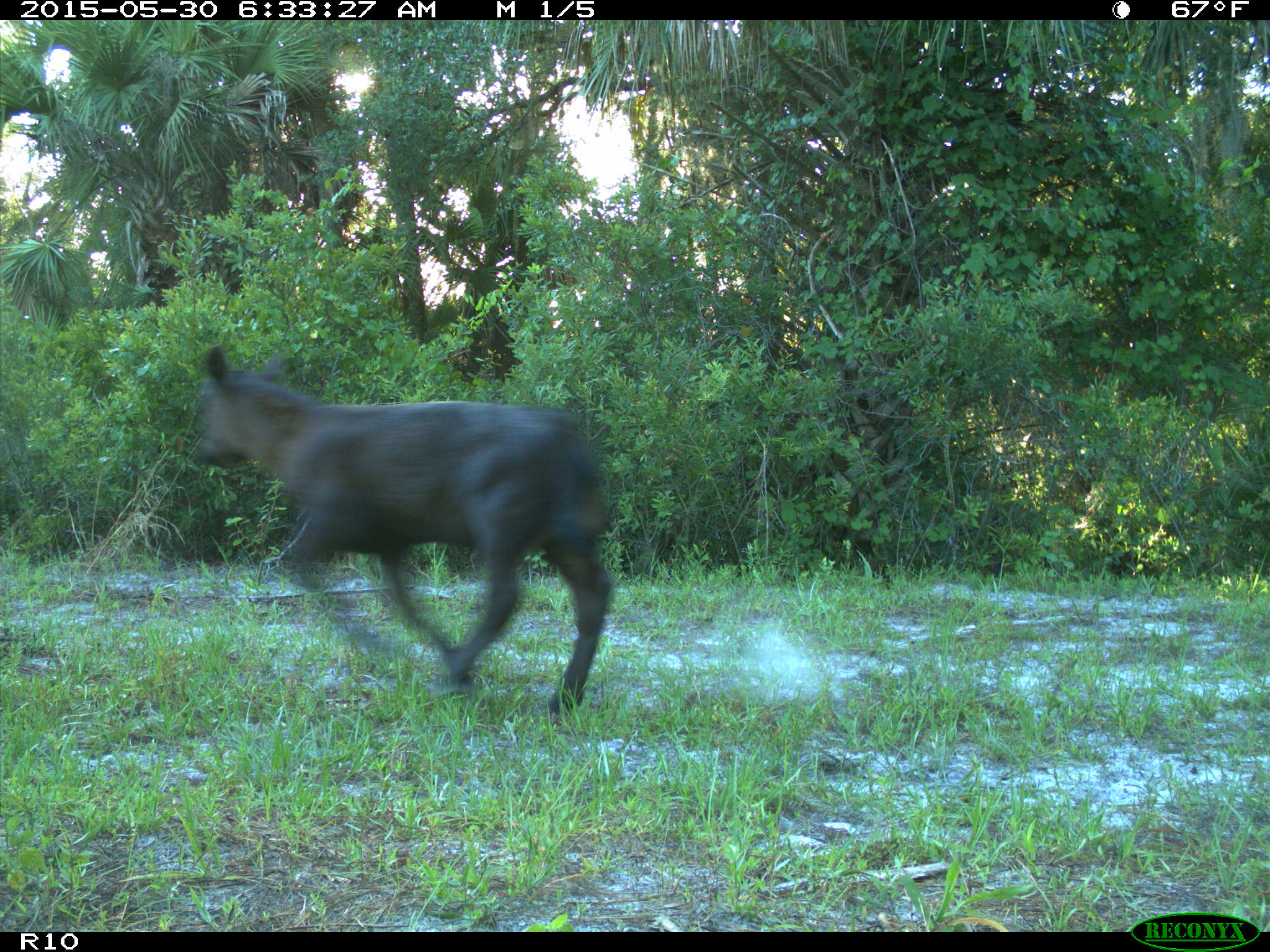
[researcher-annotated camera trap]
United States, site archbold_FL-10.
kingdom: Animalia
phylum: Chordata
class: Mammalia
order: Artiodactyla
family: Bovidae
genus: Bos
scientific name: Bos taurus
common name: domestic cow